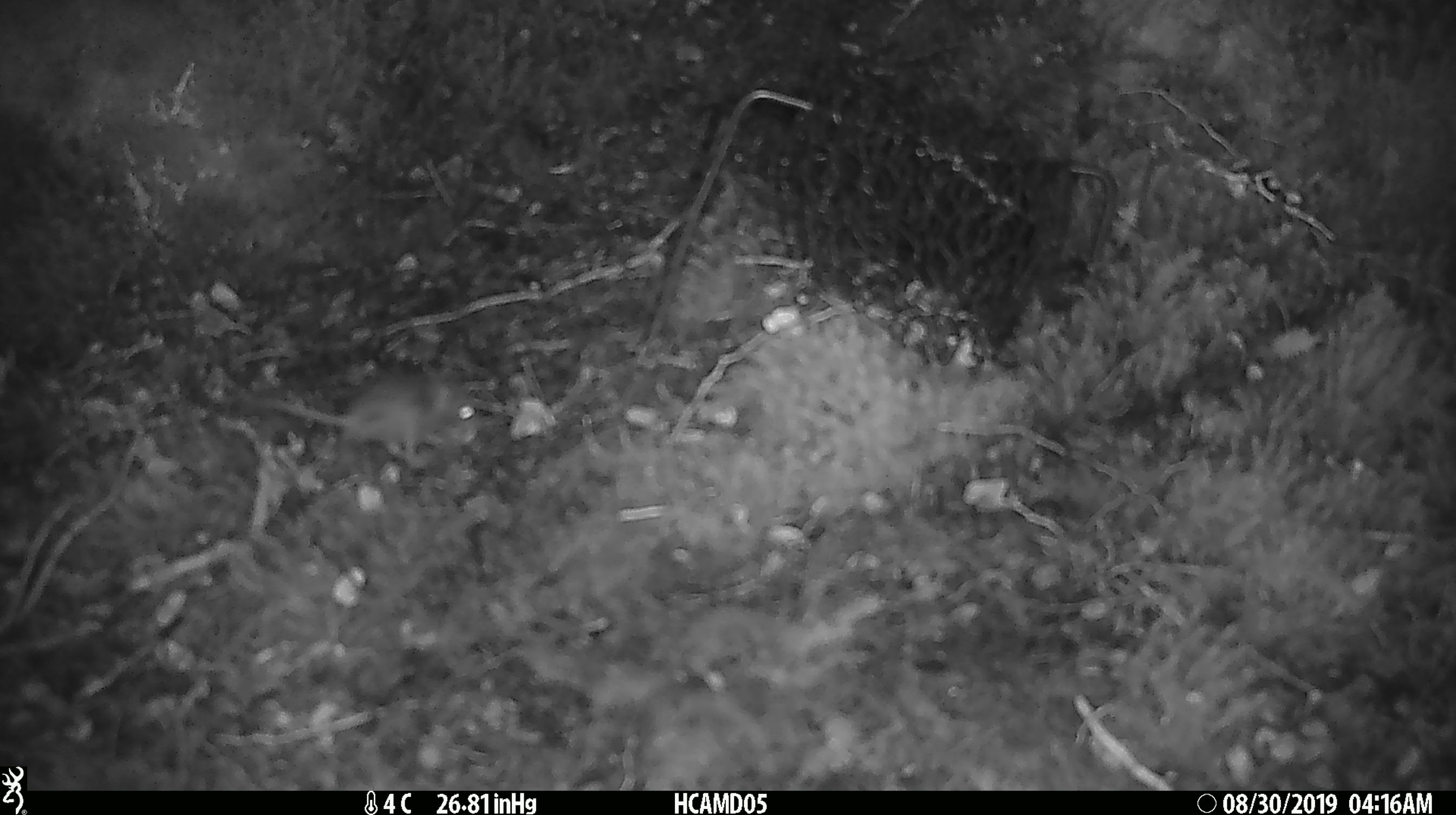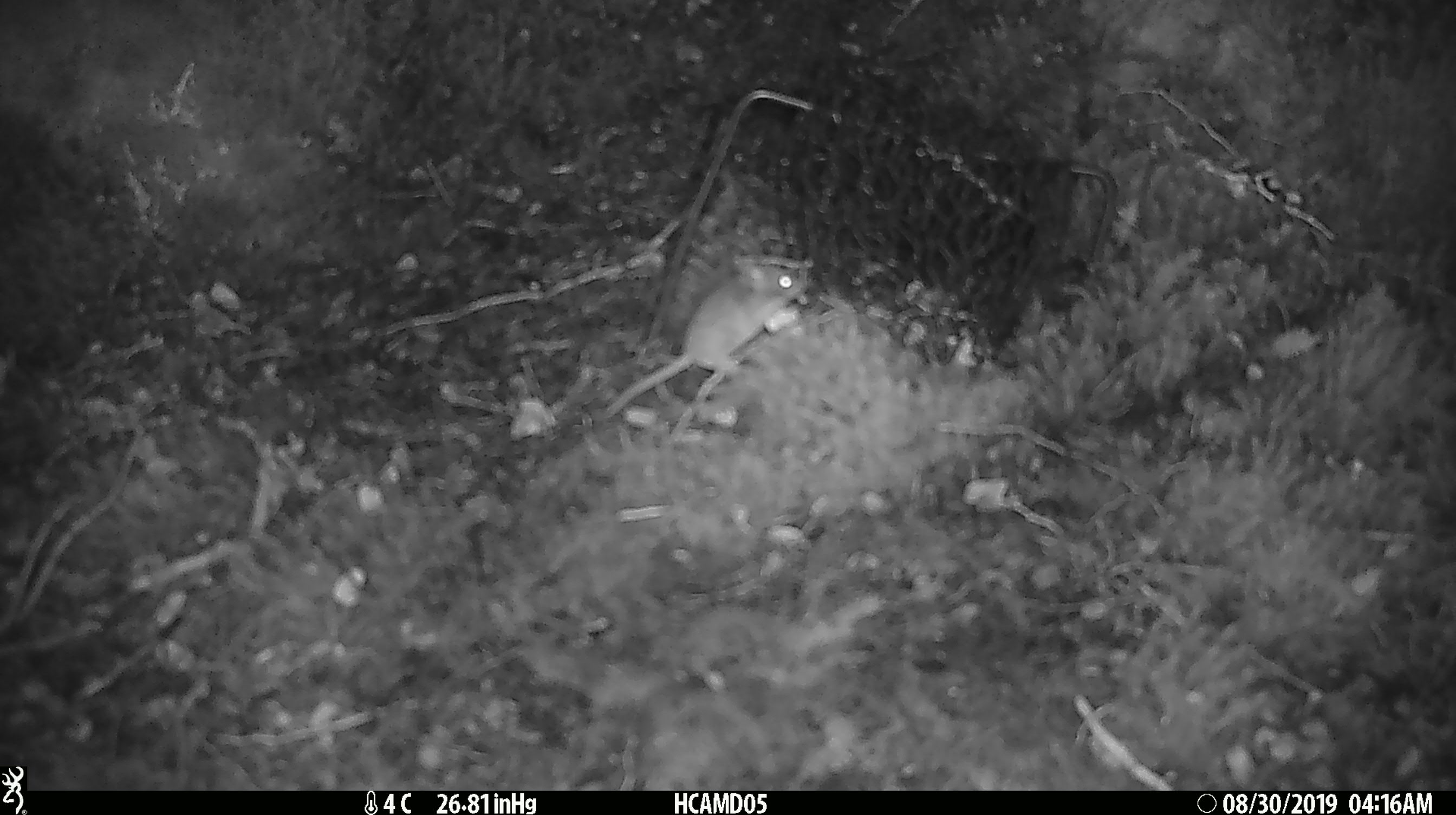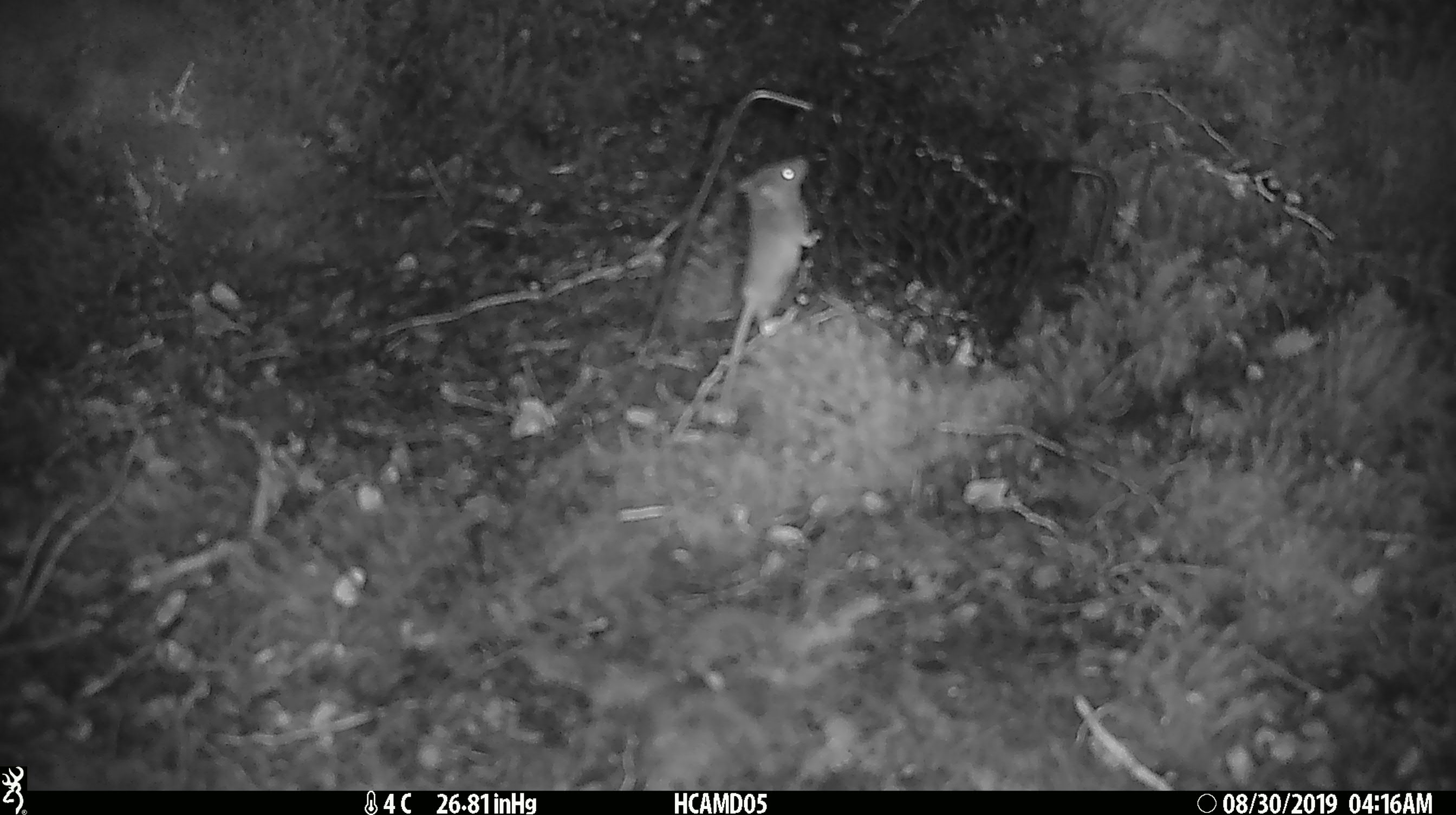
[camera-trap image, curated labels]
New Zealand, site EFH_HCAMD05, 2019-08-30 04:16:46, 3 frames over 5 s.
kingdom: Animalia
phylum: Chordata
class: Mammalia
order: Rodentia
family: Muridae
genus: Mus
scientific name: Mus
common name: mouse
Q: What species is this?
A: Mouse (Mus).